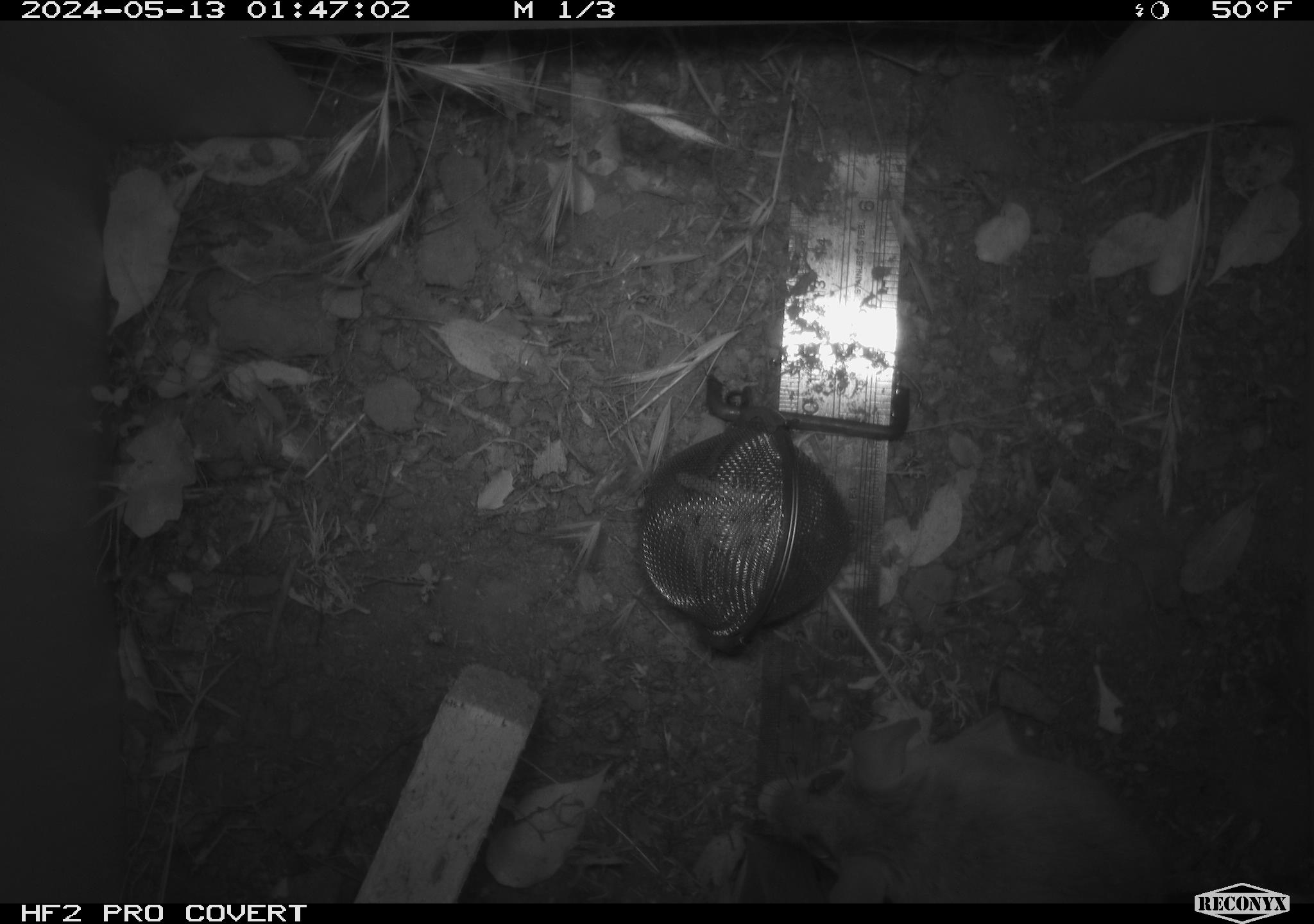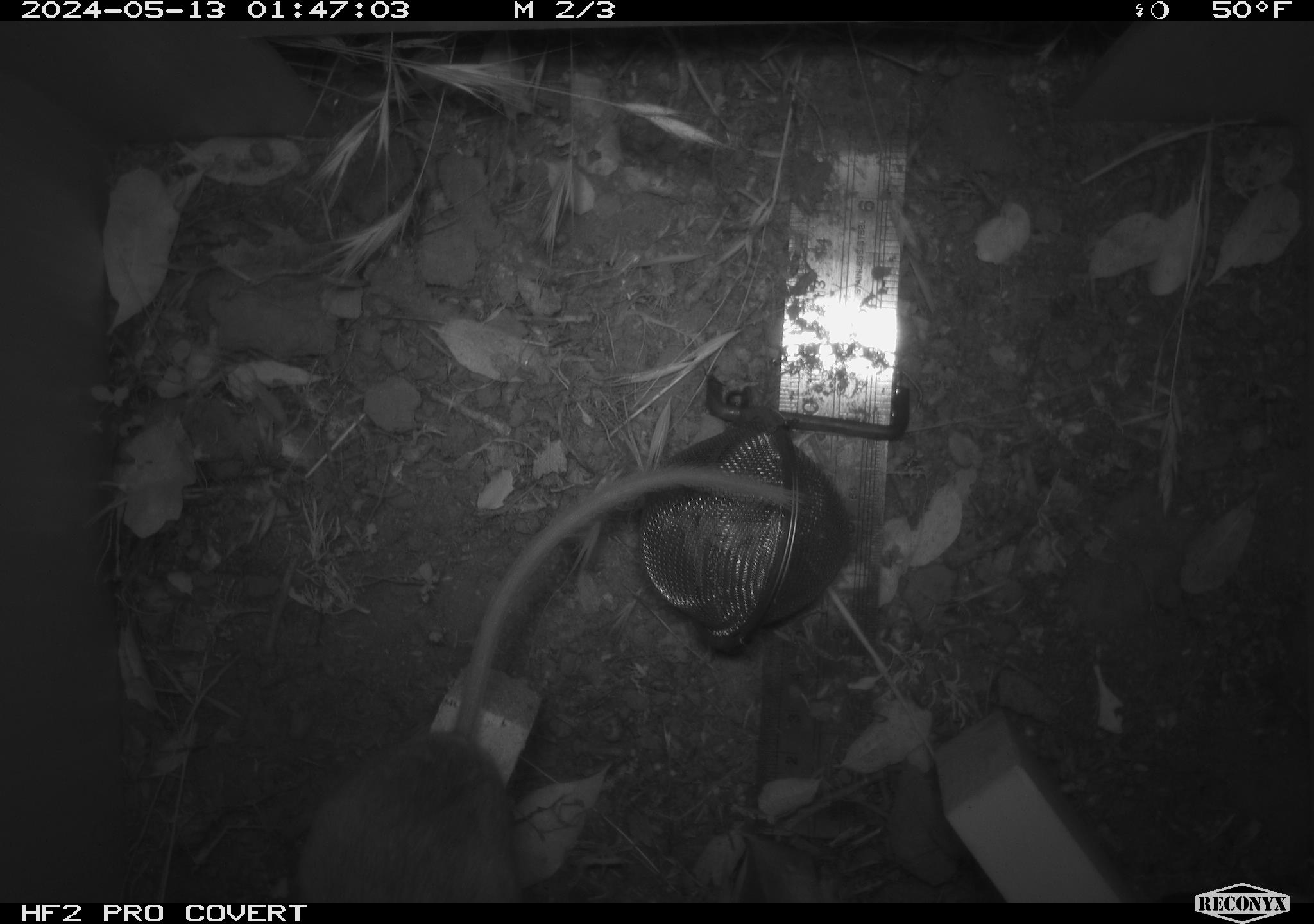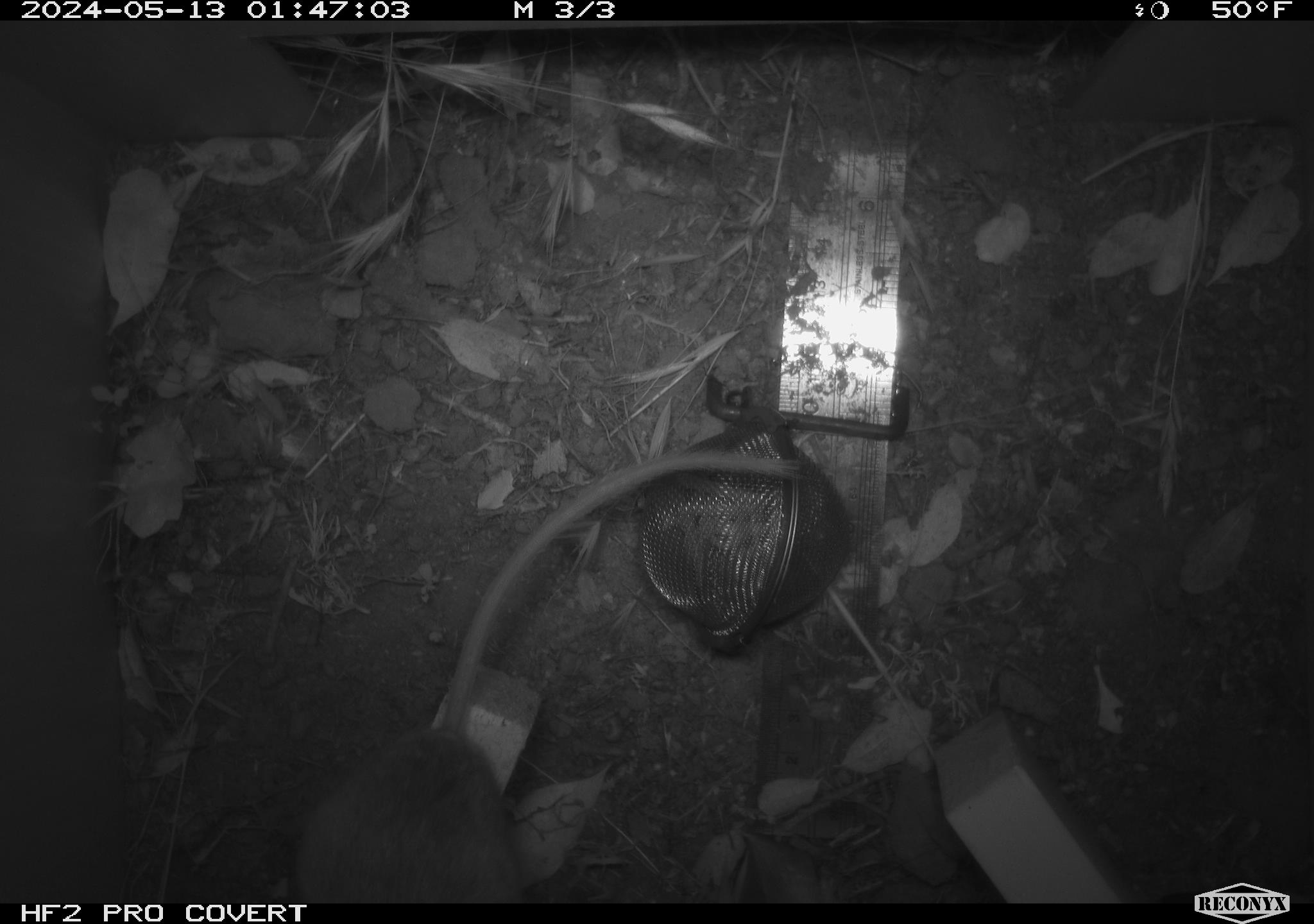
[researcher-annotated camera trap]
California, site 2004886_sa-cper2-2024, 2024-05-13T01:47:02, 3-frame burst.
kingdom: Animalia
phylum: Chordata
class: Mammalia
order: Rodentia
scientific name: Rodentia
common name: rodent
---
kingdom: Animalia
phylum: Chordata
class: Mammalia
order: Rodentia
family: Heteromyidae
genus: Dipodomys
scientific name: Dipodomys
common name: kangaroo rats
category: dipodomys species